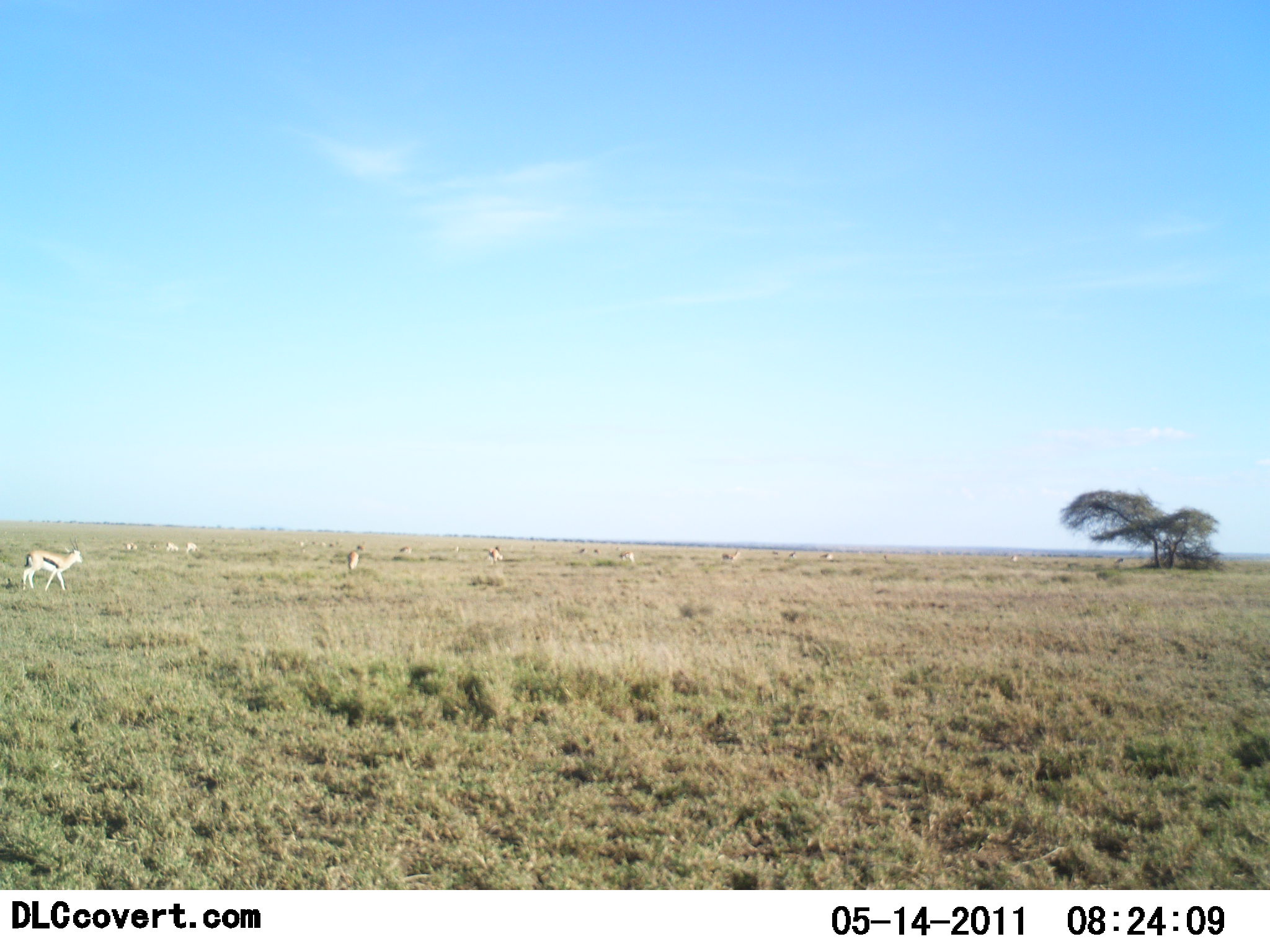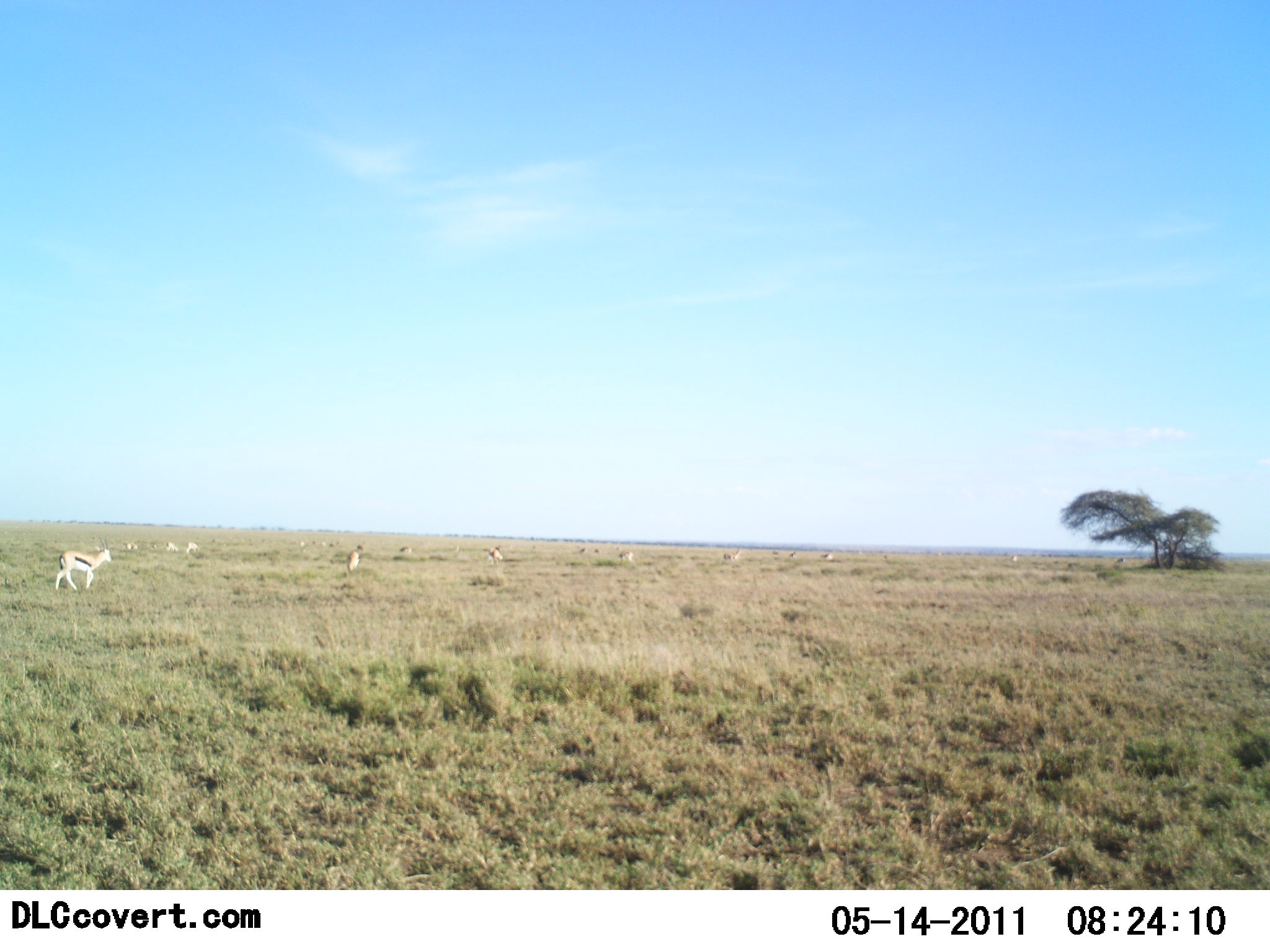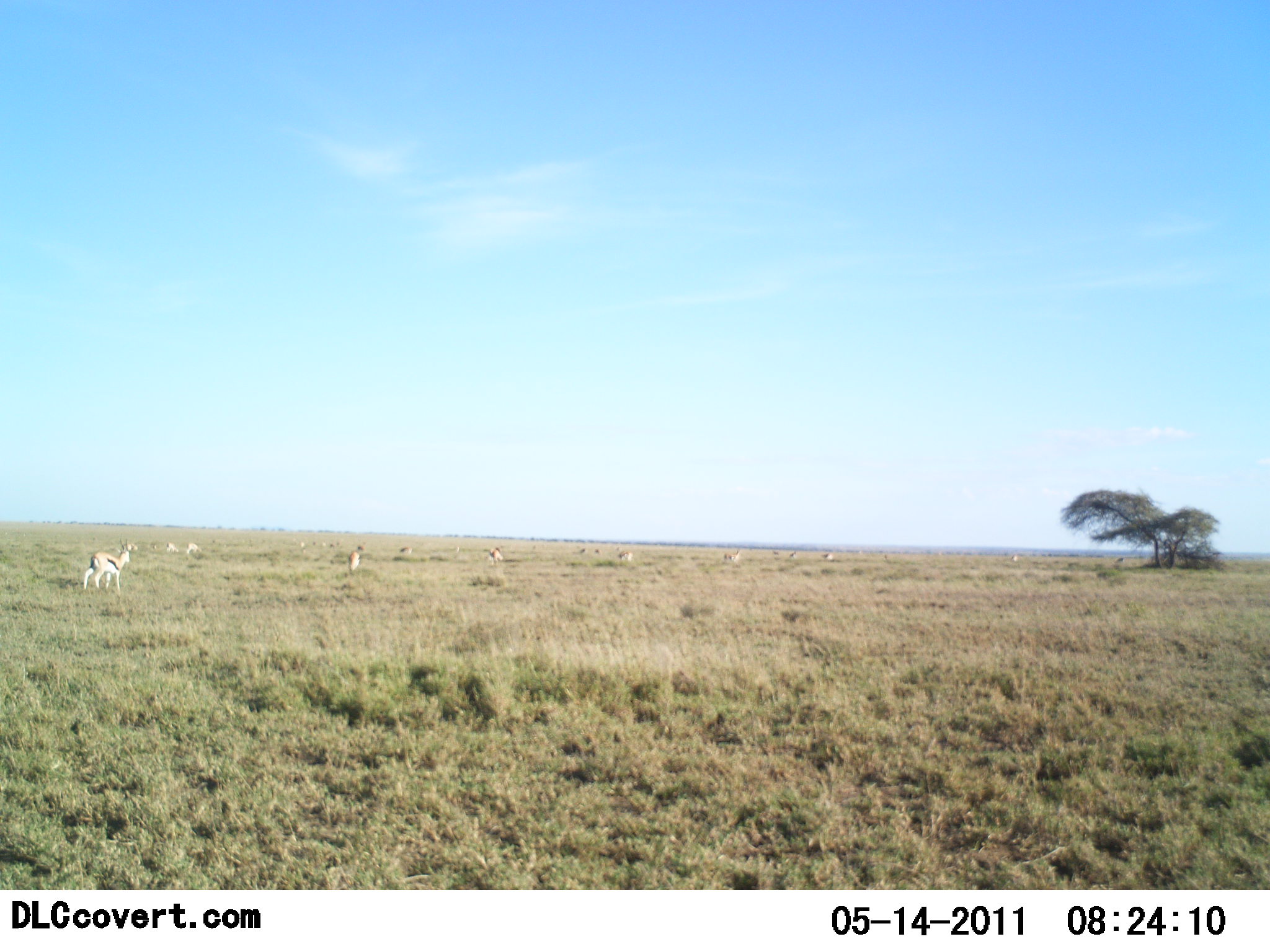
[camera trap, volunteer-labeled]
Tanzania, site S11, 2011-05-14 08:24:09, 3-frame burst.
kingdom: Animalia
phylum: Chordata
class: Mammalia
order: Artiodactyla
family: Bovidae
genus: Eudorcas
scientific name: Eudorcas thomsonii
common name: thomson's gazelle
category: gazellethomsons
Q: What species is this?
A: Gazellethomsons (thomson's gazelle) (Eudorcas thomsonii).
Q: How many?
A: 11-50.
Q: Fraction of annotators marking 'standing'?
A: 42%.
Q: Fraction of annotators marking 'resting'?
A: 8%.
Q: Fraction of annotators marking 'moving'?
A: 92%.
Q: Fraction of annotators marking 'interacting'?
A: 0%.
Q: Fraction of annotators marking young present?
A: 0%.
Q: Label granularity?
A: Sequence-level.